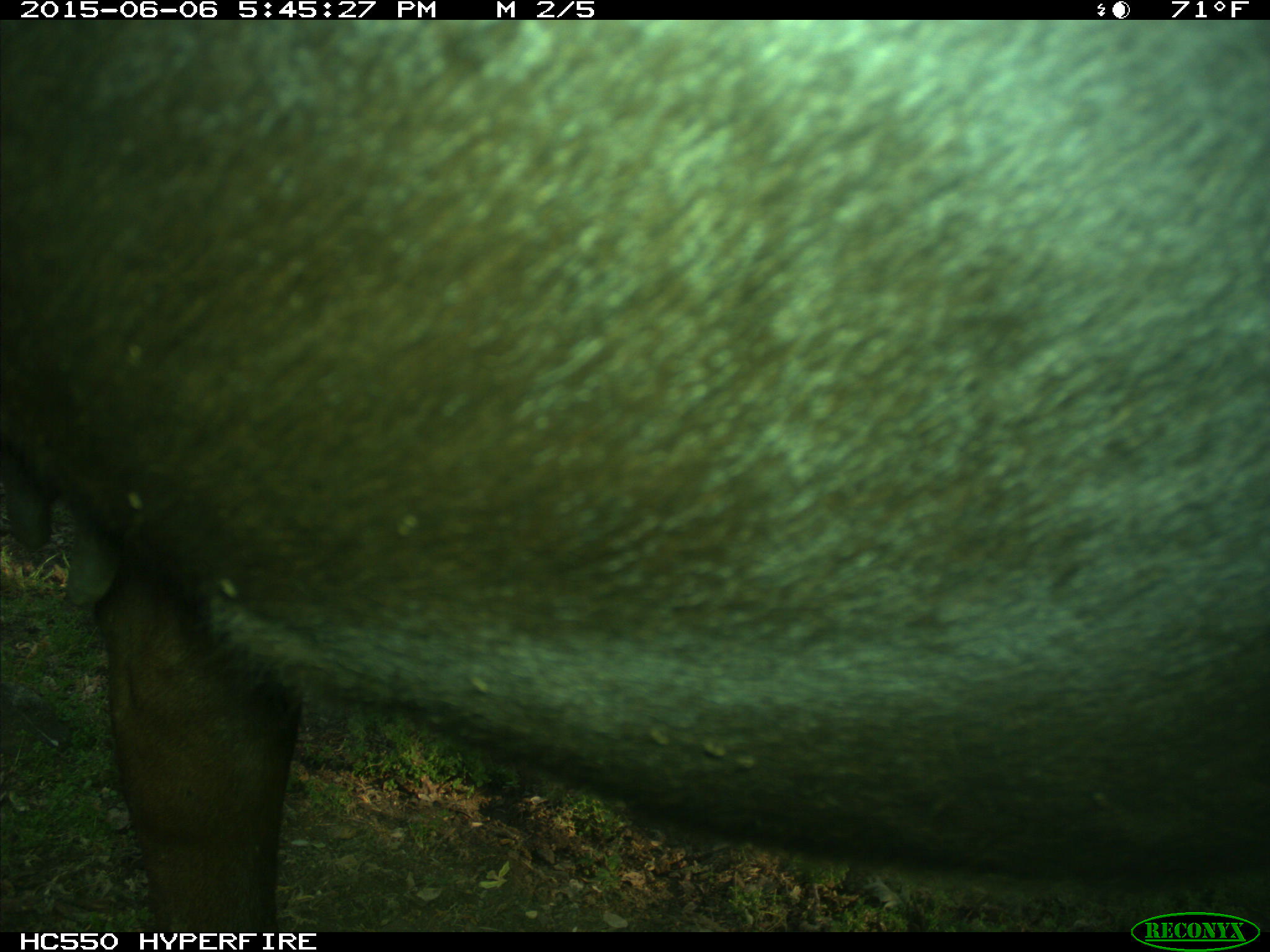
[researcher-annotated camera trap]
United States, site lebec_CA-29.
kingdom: Animalia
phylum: Chordata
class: Mammalia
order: Artiodactyla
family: Bovidae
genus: Bos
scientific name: Bos taurus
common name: domestic cow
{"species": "Bos taurus (domestic cow)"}